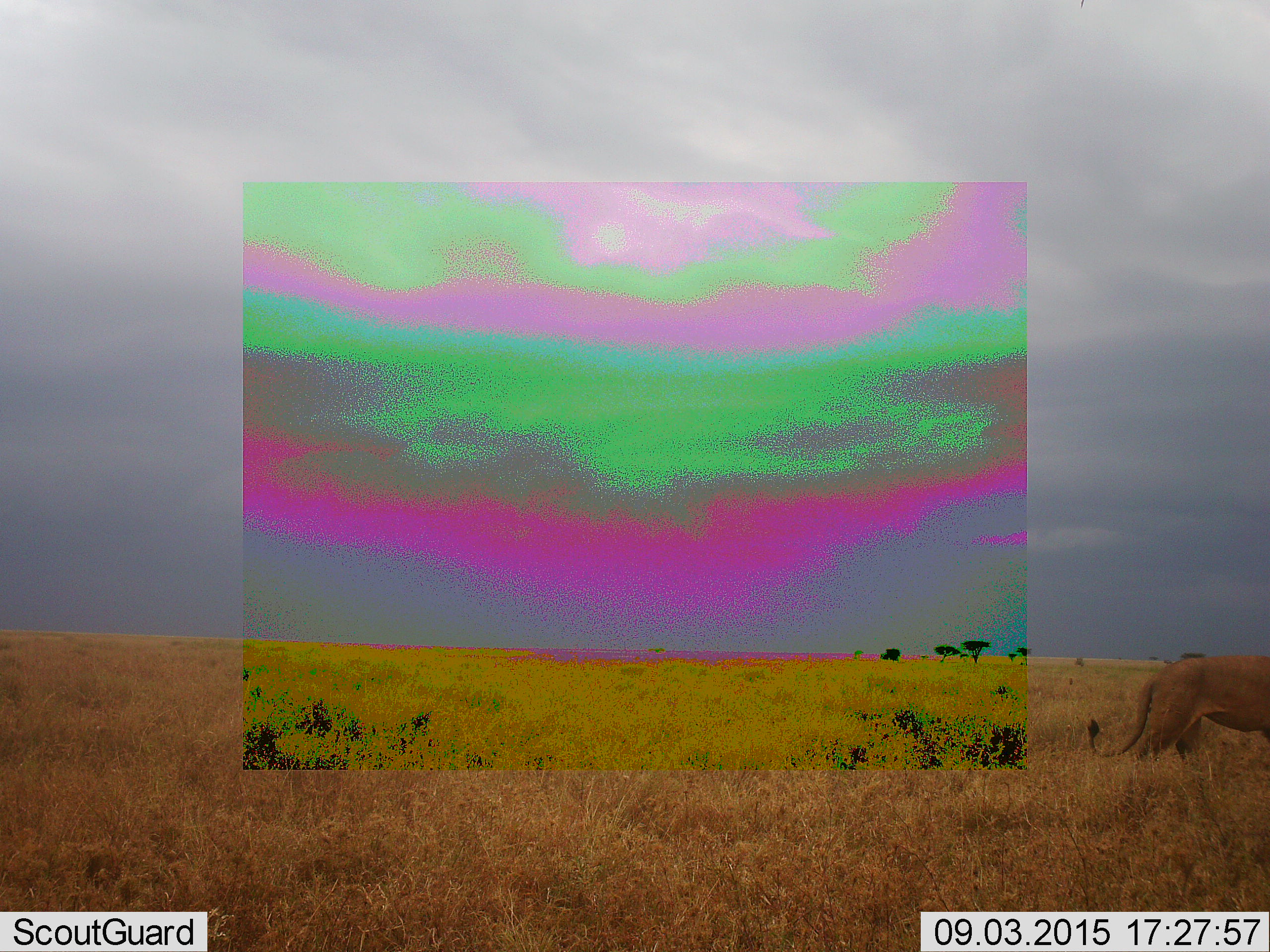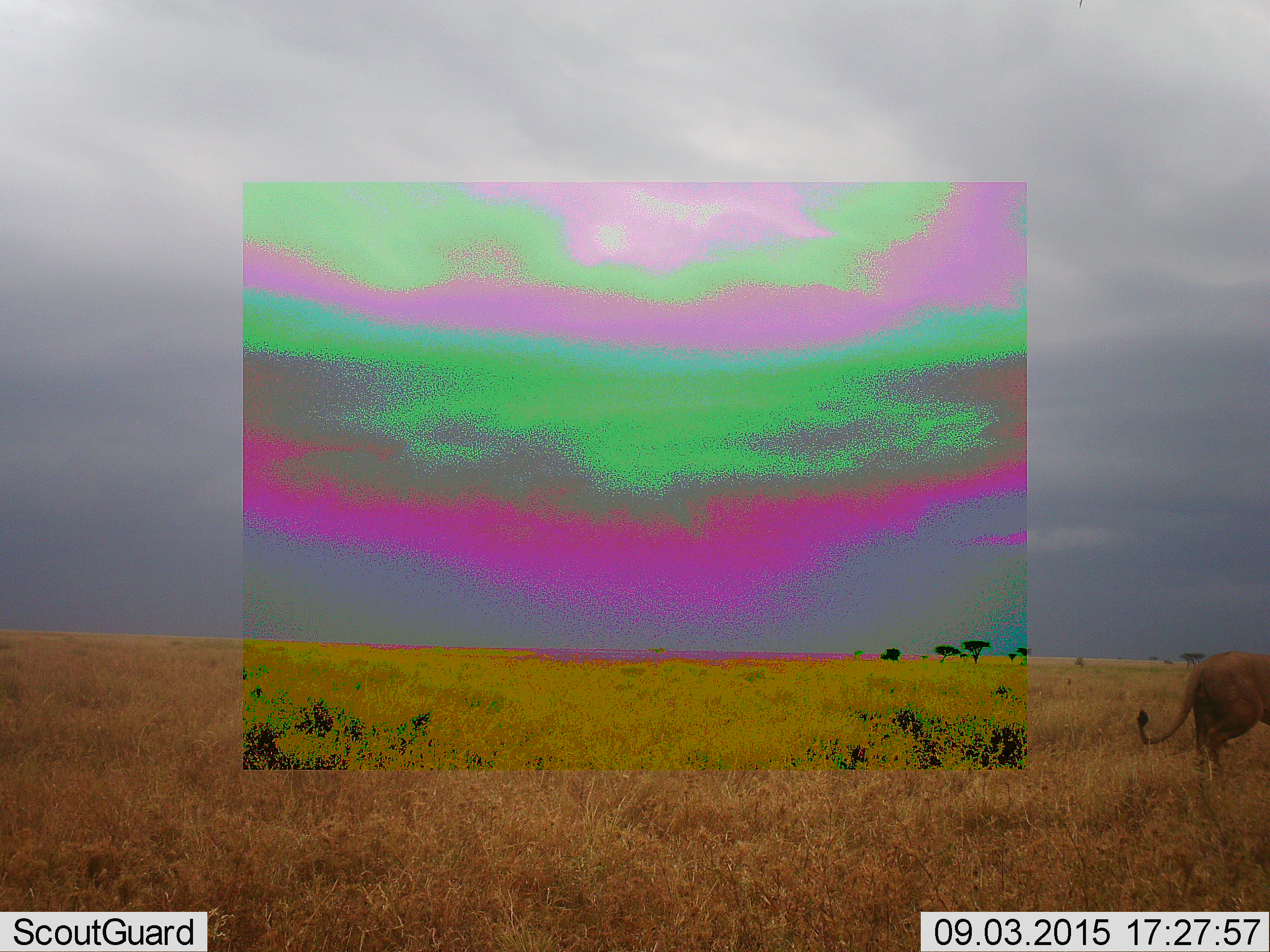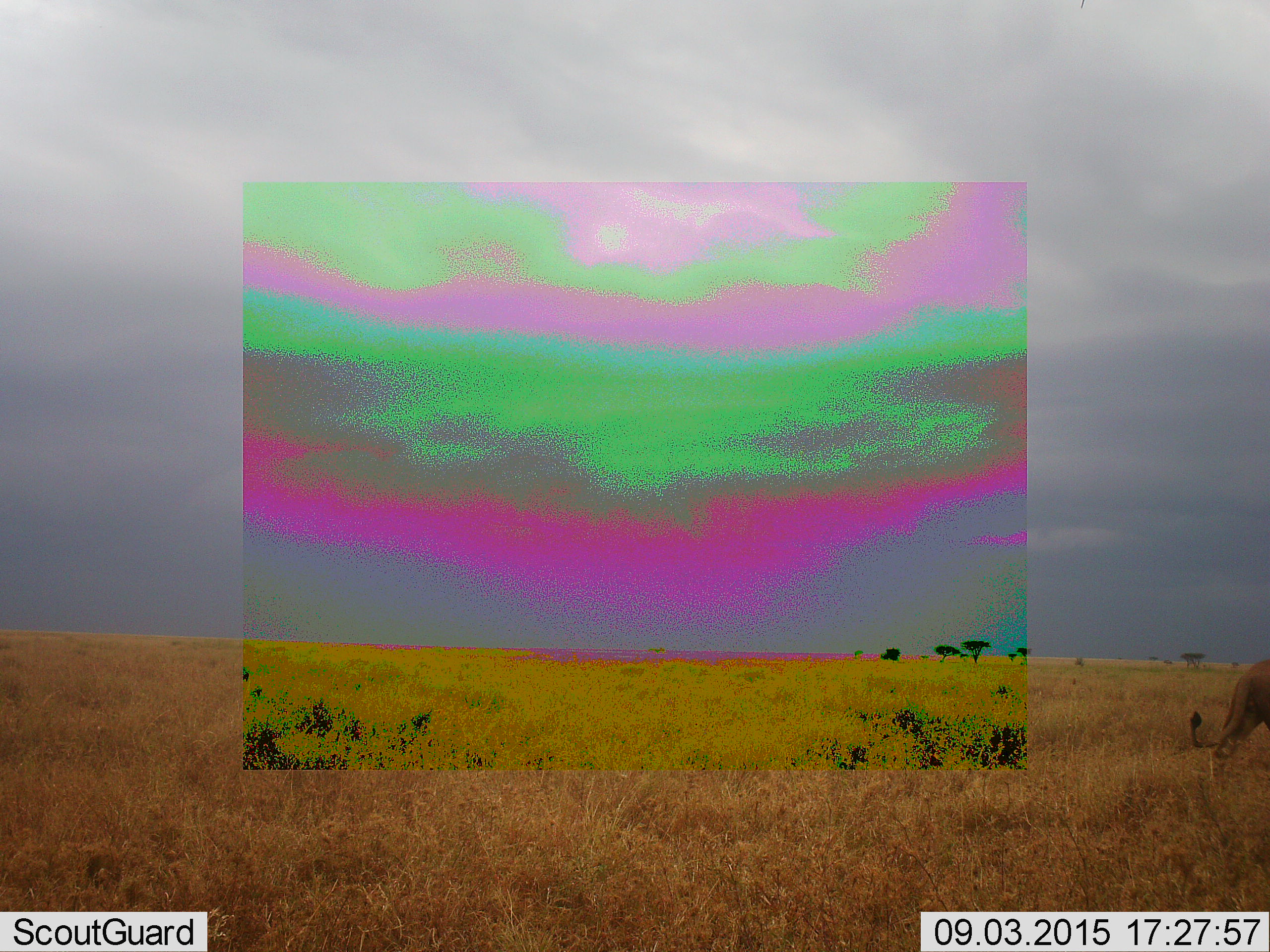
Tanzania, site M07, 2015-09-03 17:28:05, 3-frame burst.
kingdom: Animalia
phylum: Chordata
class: Mammalia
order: Carnivora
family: Felidae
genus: Panthera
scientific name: Panthera leo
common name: lion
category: lionmale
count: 1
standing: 0%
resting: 0%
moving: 100%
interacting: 0%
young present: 0%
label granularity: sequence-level